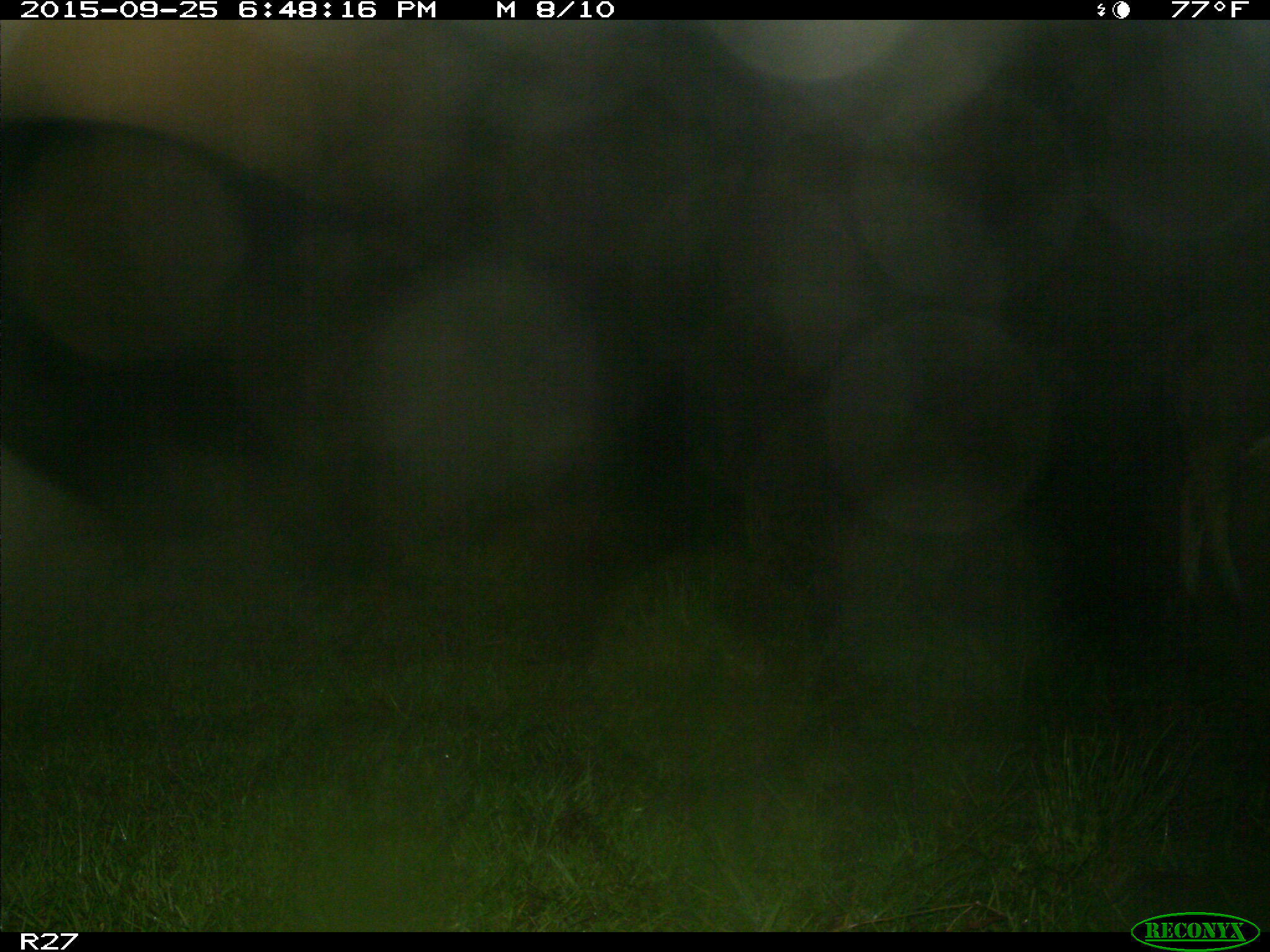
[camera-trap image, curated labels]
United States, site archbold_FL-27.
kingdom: Animalia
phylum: Chordata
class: Mammalia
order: Artiodactyla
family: Bovidae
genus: Bos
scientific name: Bos taurus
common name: domestic cow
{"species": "Bos taurus (domestic cow)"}